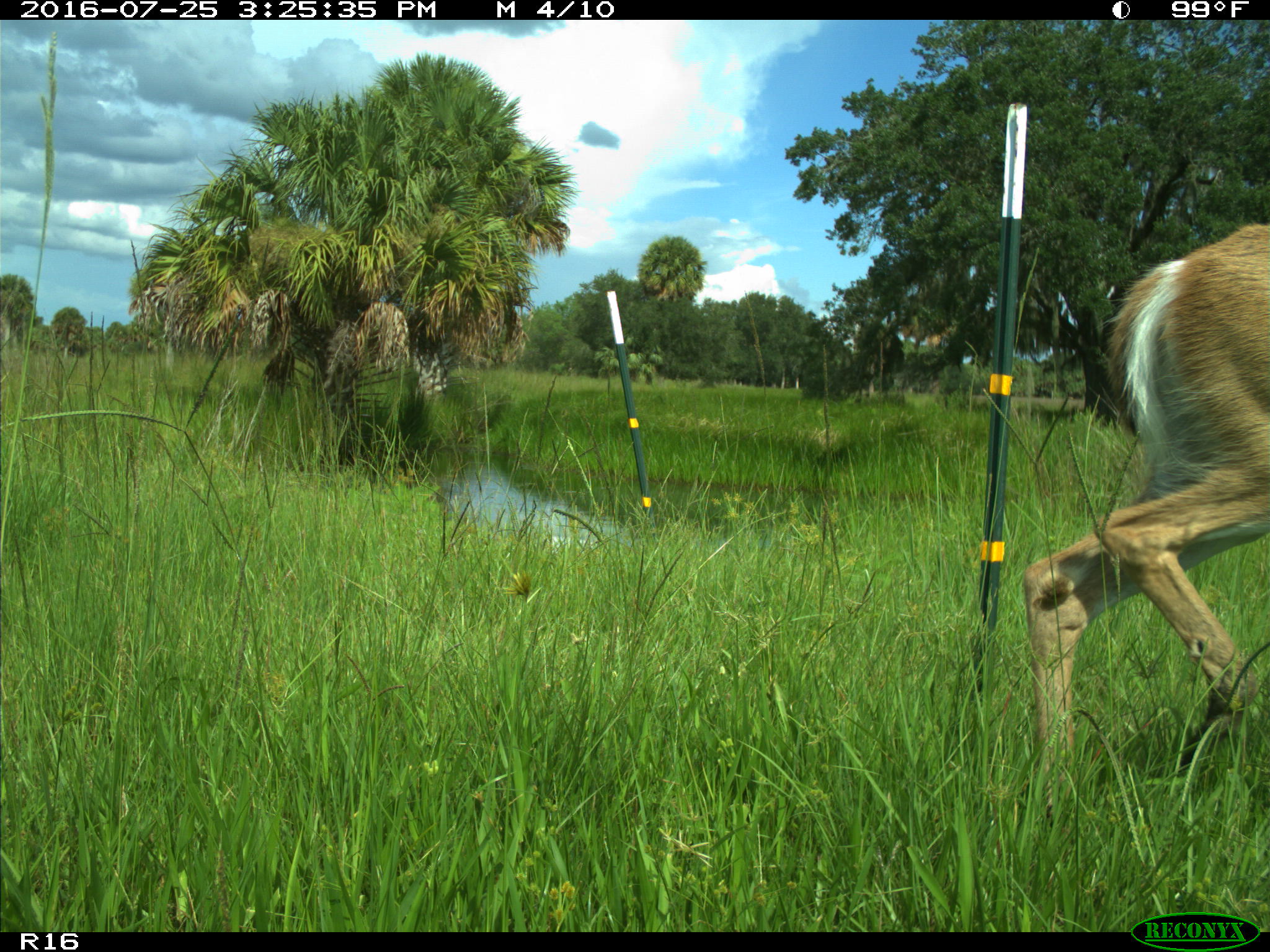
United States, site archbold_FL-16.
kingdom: Animalia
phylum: Chordata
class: Mammalia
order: Artiodactyla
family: Cervidae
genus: Odocoileus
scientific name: Odocoileus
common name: deer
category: unidentified deer